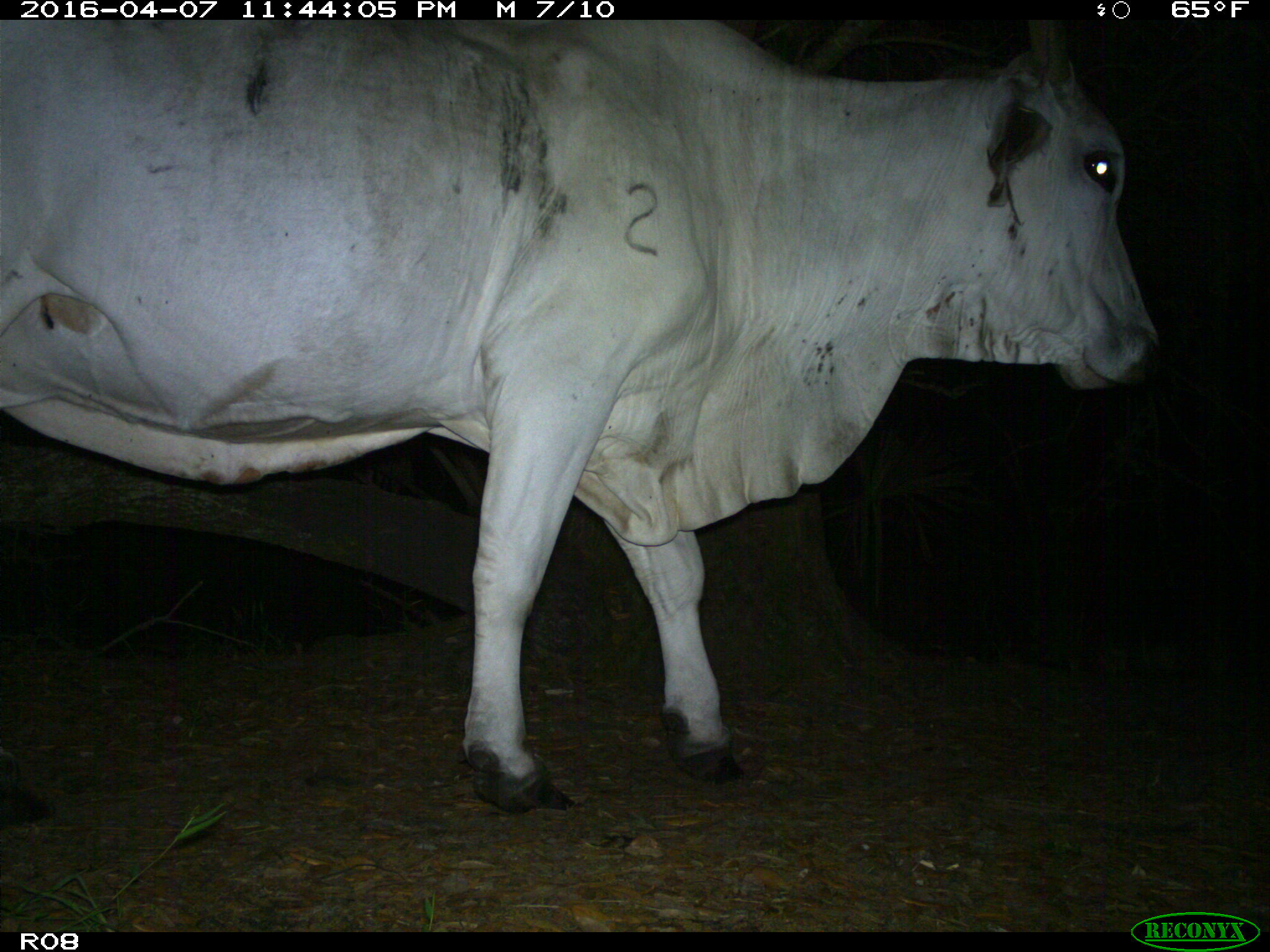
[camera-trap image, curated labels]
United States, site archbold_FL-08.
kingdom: Animalia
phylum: Chordata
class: Mammalia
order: Artiodactyla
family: Bovidae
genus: Bos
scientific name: Bos taurus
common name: domestic cow